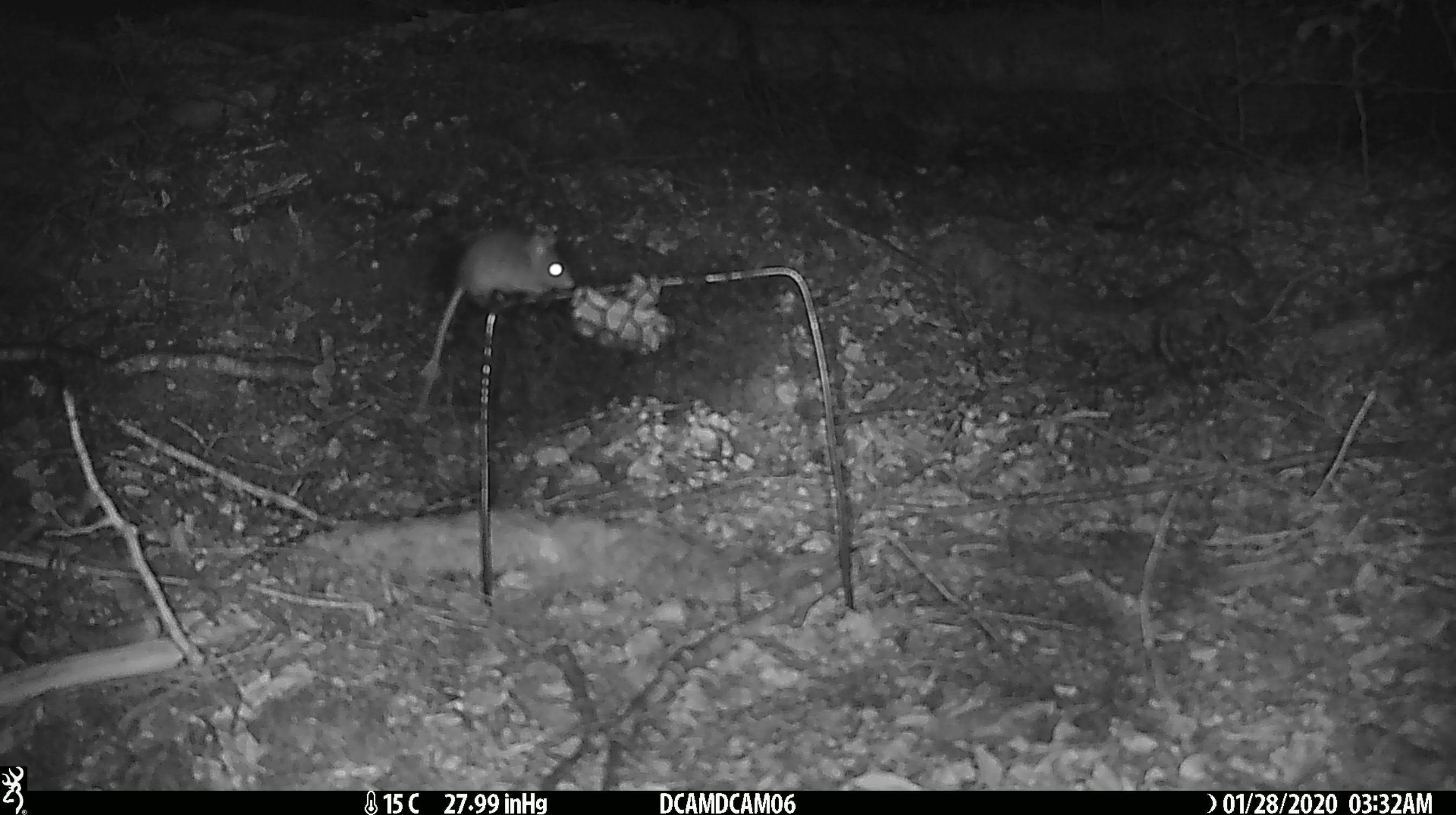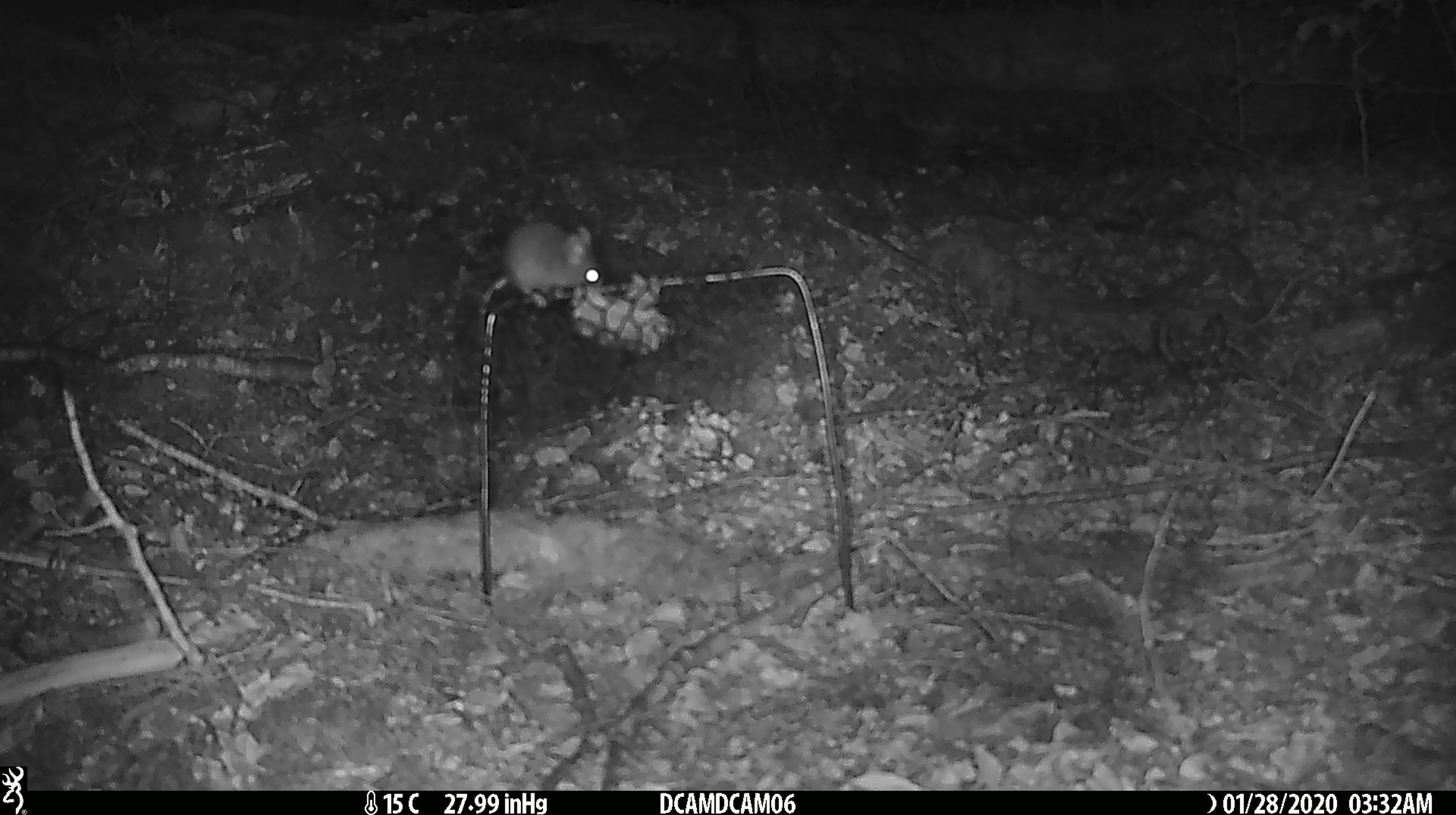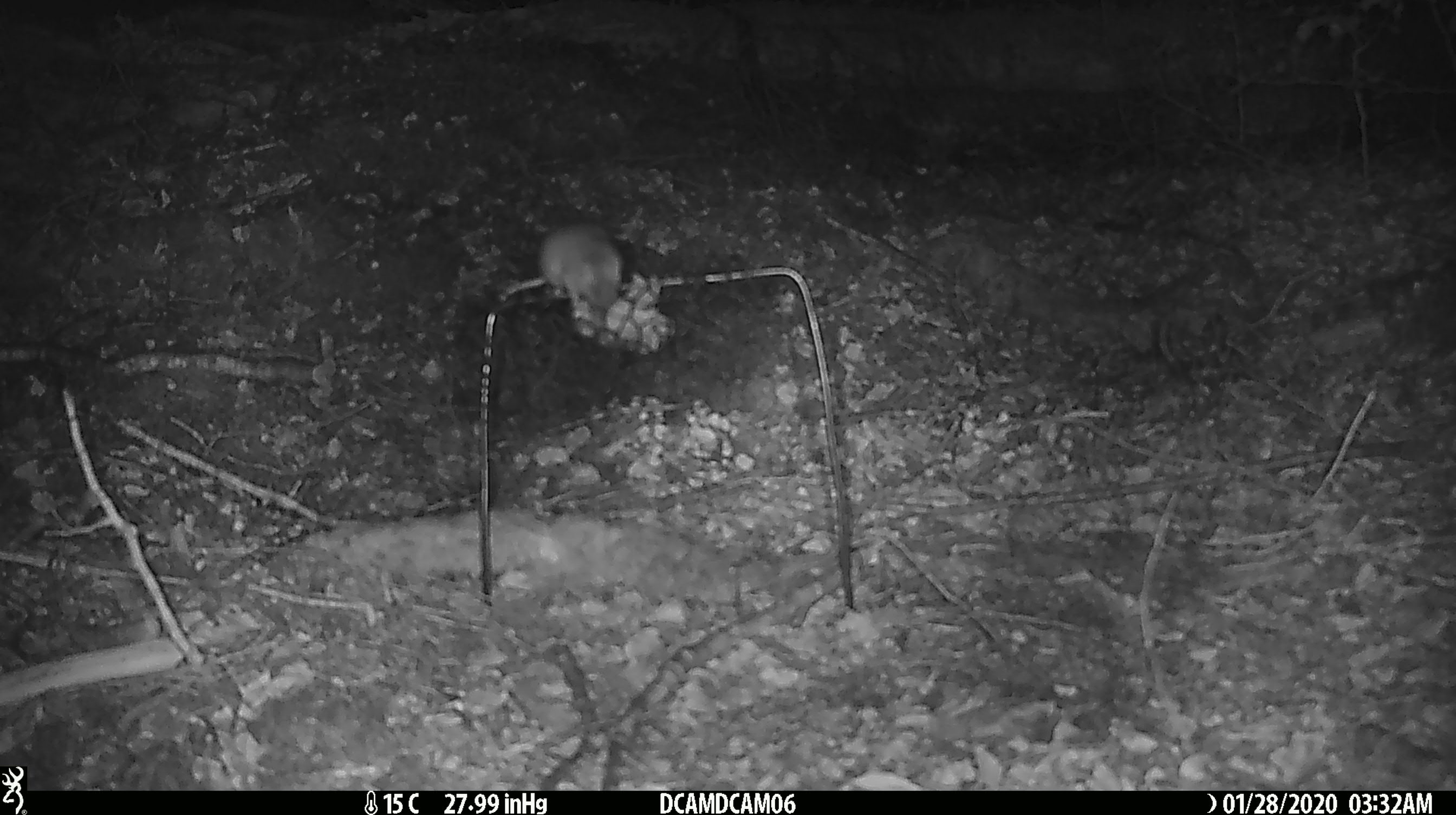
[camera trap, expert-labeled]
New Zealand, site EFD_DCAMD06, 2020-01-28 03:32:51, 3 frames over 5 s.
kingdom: Animalia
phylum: Chordata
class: Mammalia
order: Rodentia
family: Muridae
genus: Mus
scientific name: Mus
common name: mouse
Mouse (Mus).